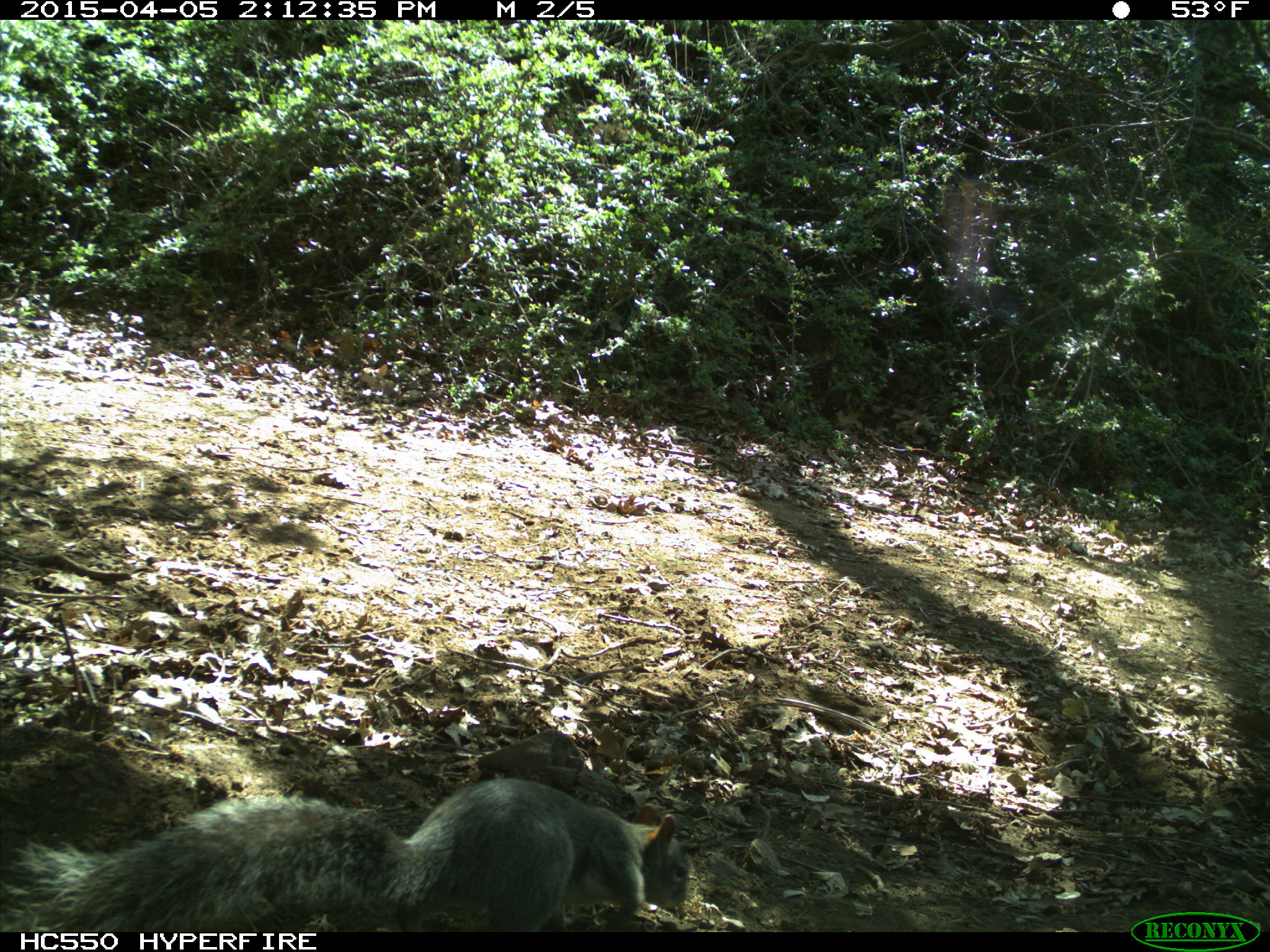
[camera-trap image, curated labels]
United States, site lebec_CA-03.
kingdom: Animalia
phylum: Chordata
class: Mammalia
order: Rodentia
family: Sciuridae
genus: Sciurus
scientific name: Sciurus carolinensis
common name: eastern gray squirrel